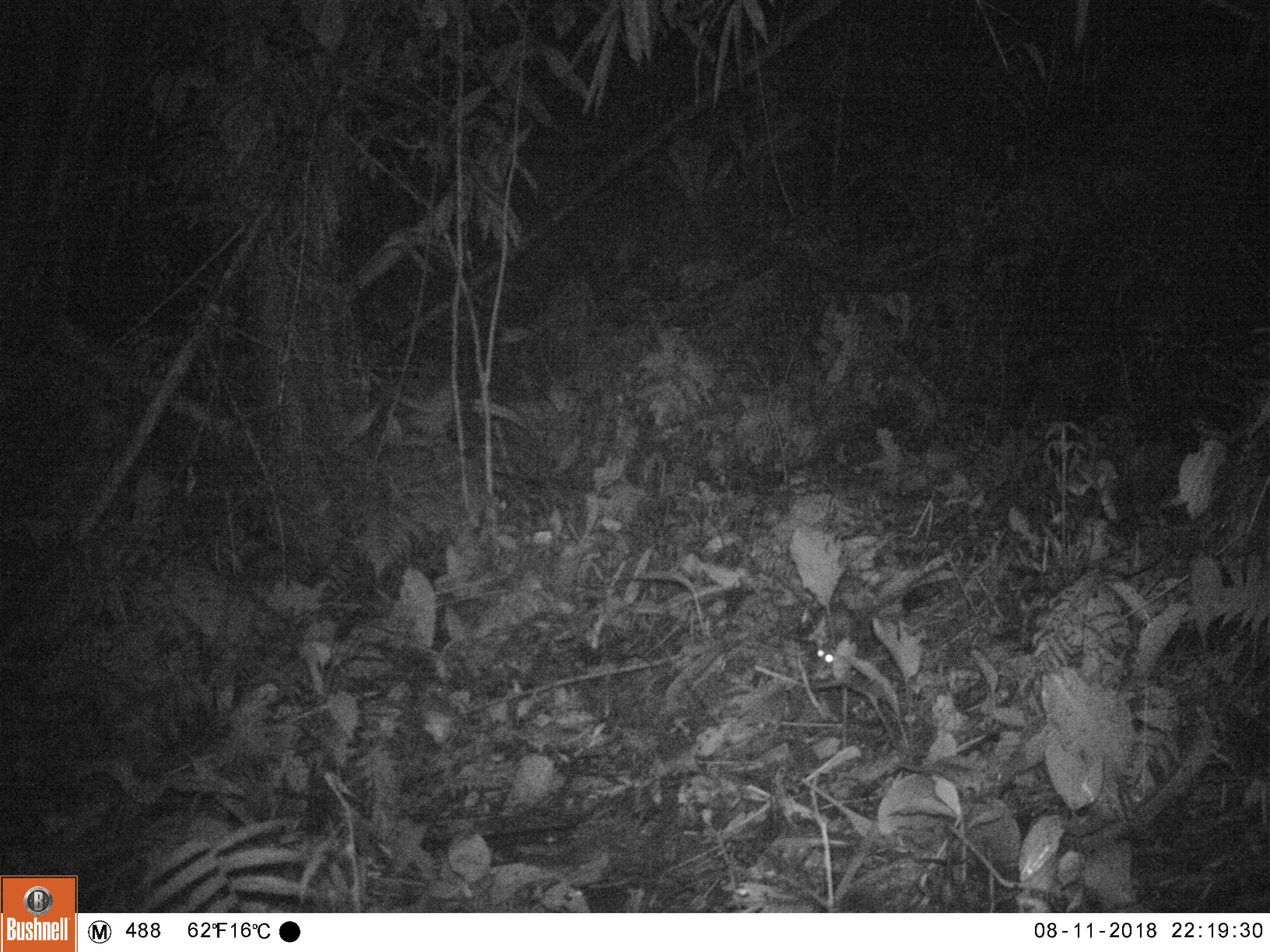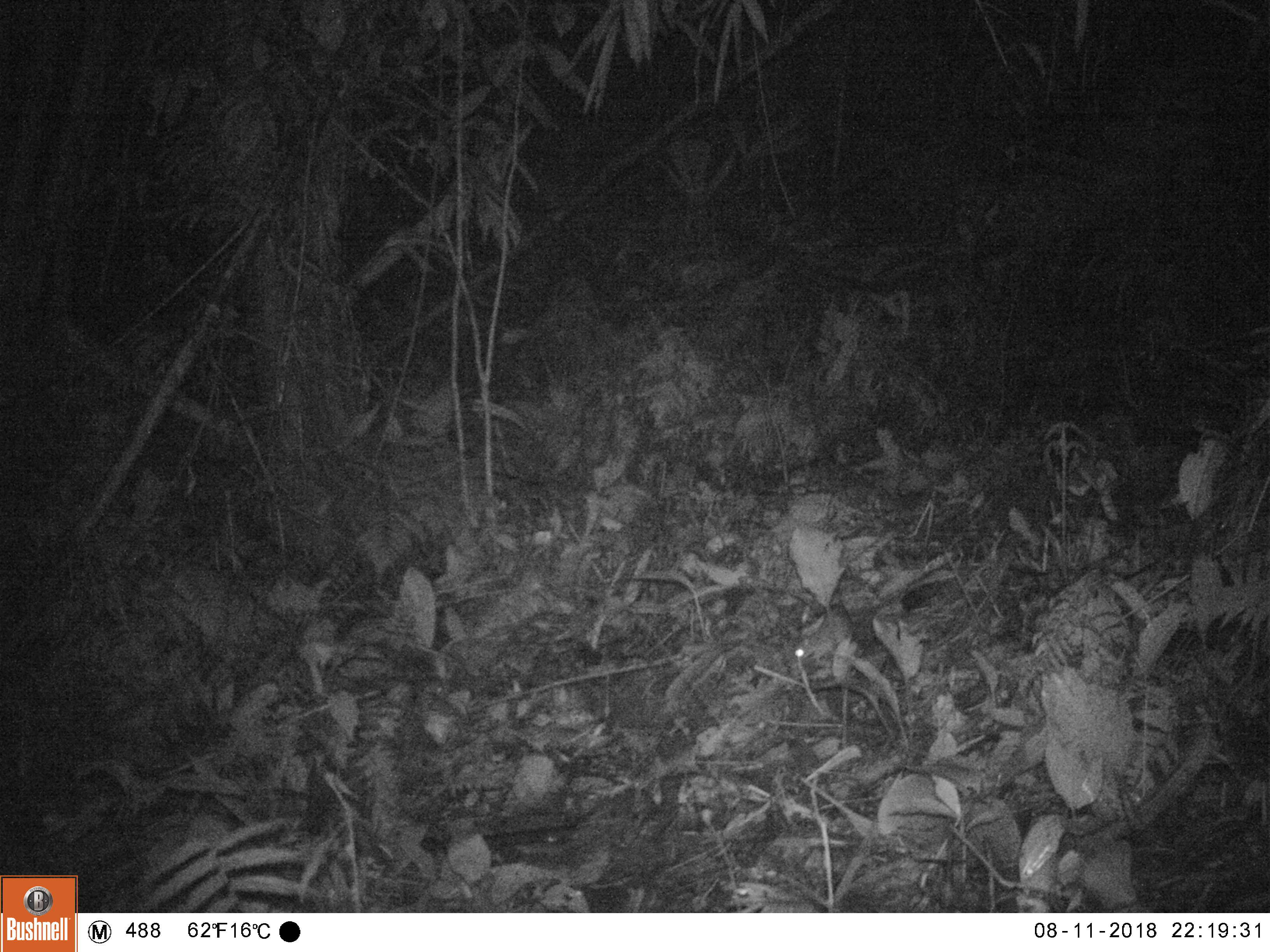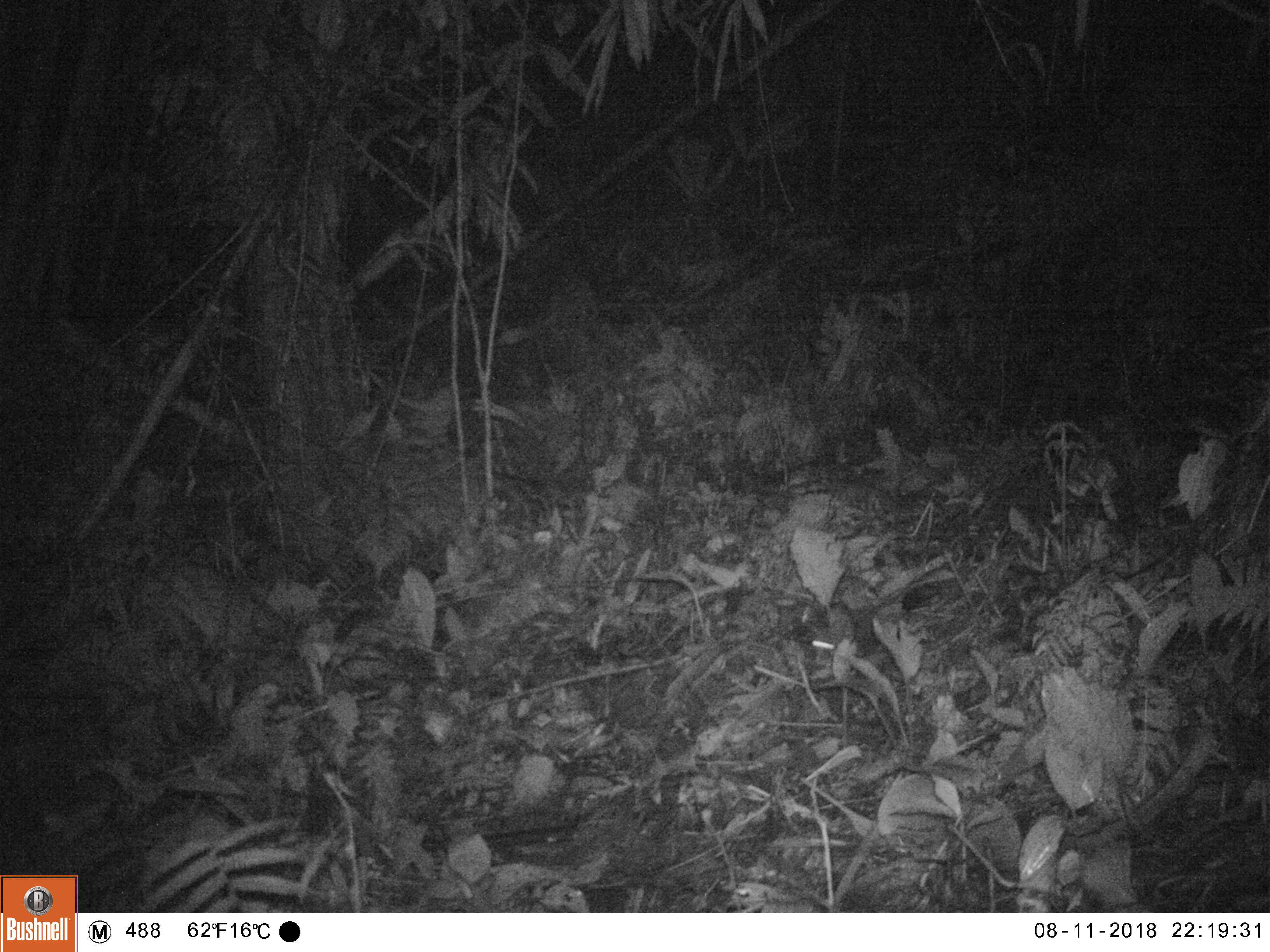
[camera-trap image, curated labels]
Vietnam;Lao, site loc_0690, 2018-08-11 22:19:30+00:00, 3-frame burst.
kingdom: Animalia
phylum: Chordata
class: Mammalia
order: Rodentia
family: Muridae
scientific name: Muridae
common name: old-world mice and rats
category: unidentified murid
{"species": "unidentified murid (old-world mice and rats) (Muridae)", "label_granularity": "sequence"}